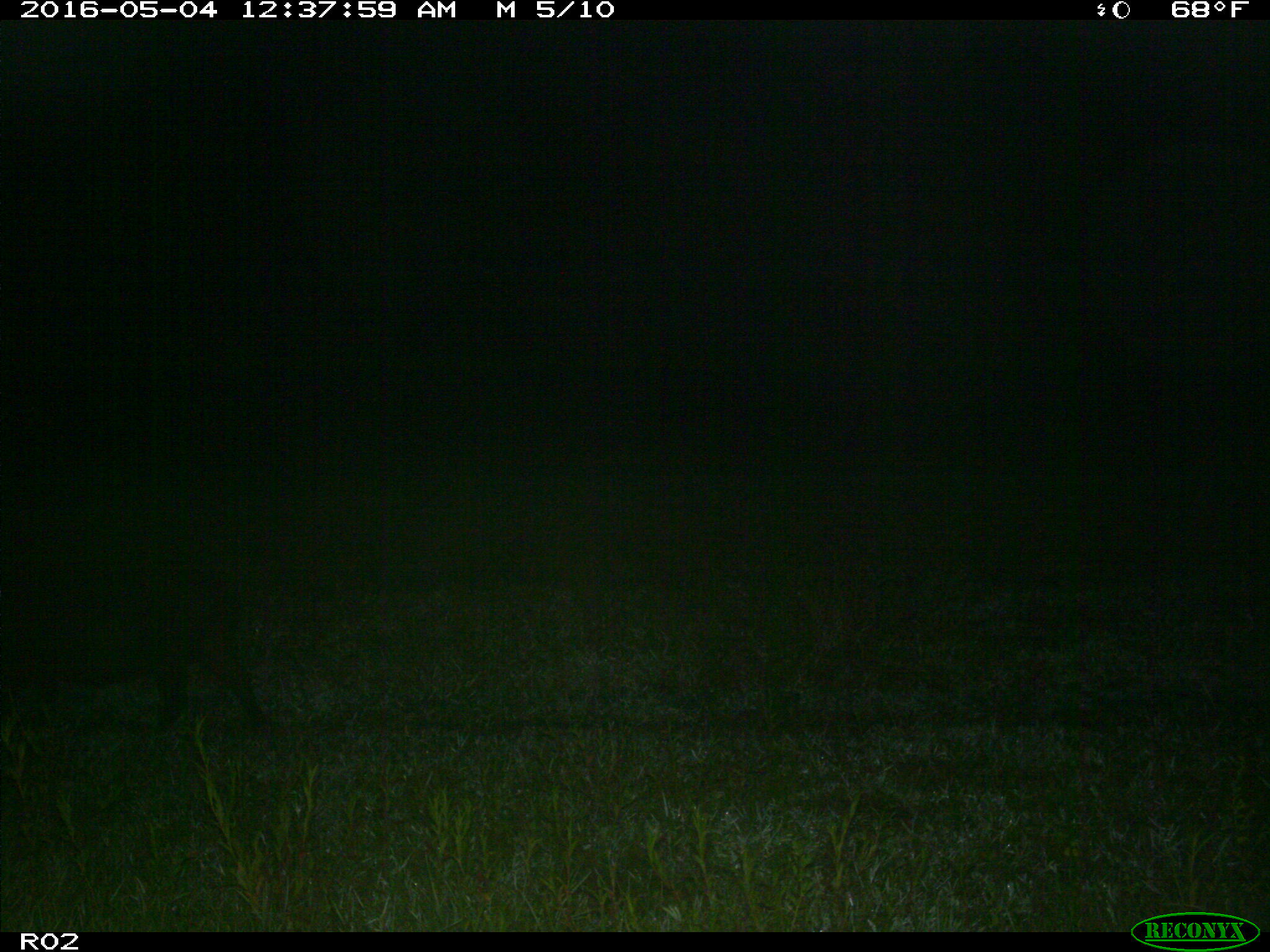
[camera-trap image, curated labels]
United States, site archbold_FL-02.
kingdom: Animalia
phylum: Chordata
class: Mammalia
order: Artiodactyla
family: Suidae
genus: Sus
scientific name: Sus scrofa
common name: wild boar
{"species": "Sus scrofa (wild boar)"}